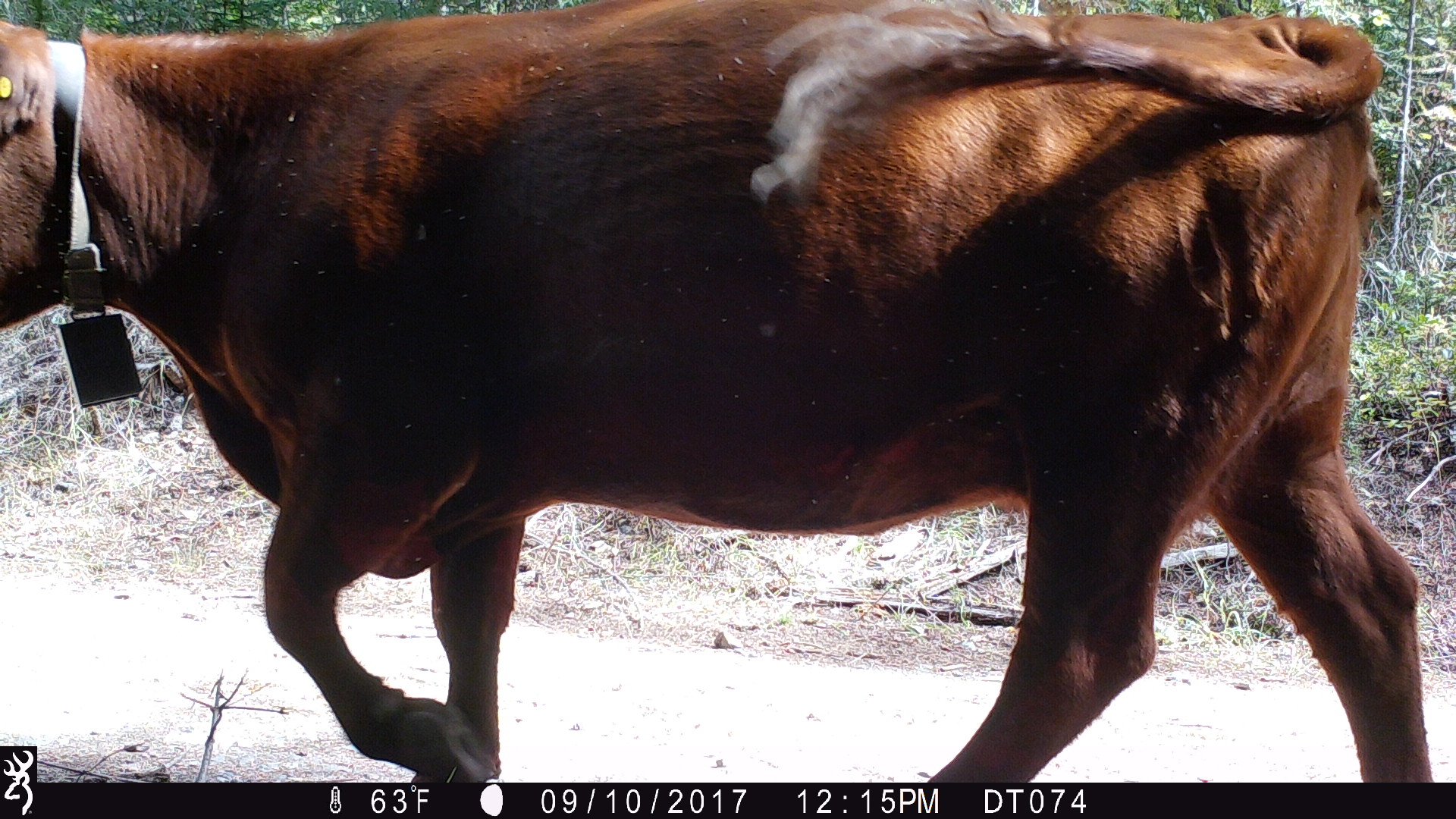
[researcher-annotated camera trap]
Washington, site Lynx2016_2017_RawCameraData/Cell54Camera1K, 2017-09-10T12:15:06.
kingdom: Animalia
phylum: Chordata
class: Mammalia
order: Artiodactyla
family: Bovidae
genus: Bos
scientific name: Bos taurus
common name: domestic cattle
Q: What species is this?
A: Domestic cattle (Bos taurus).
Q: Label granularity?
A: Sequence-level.